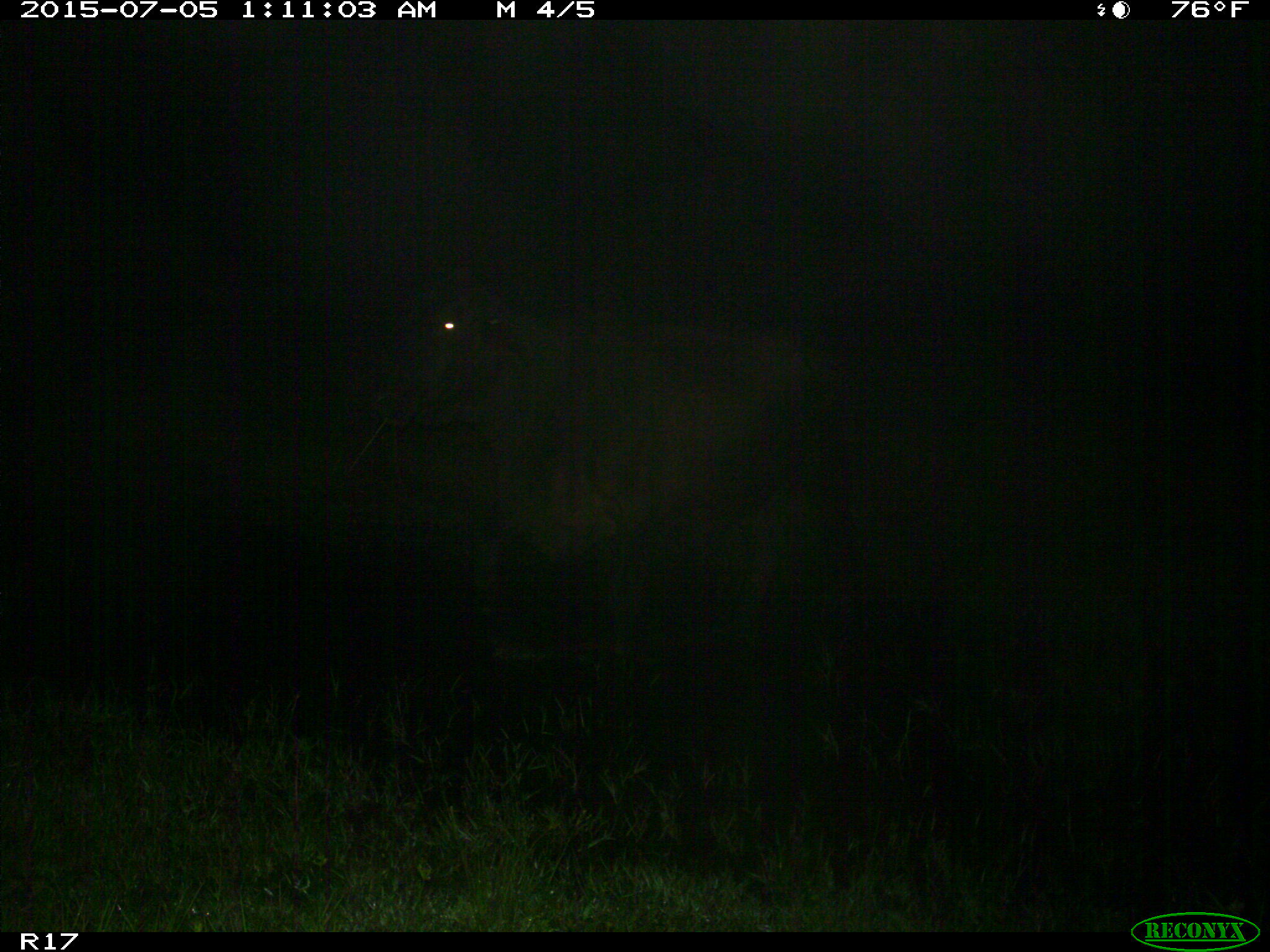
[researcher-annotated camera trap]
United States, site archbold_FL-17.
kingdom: Animalia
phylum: Chordata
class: Mammalia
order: Artiodactyla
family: Bovidae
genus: Bos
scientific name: Bos taurus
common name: domestic cow